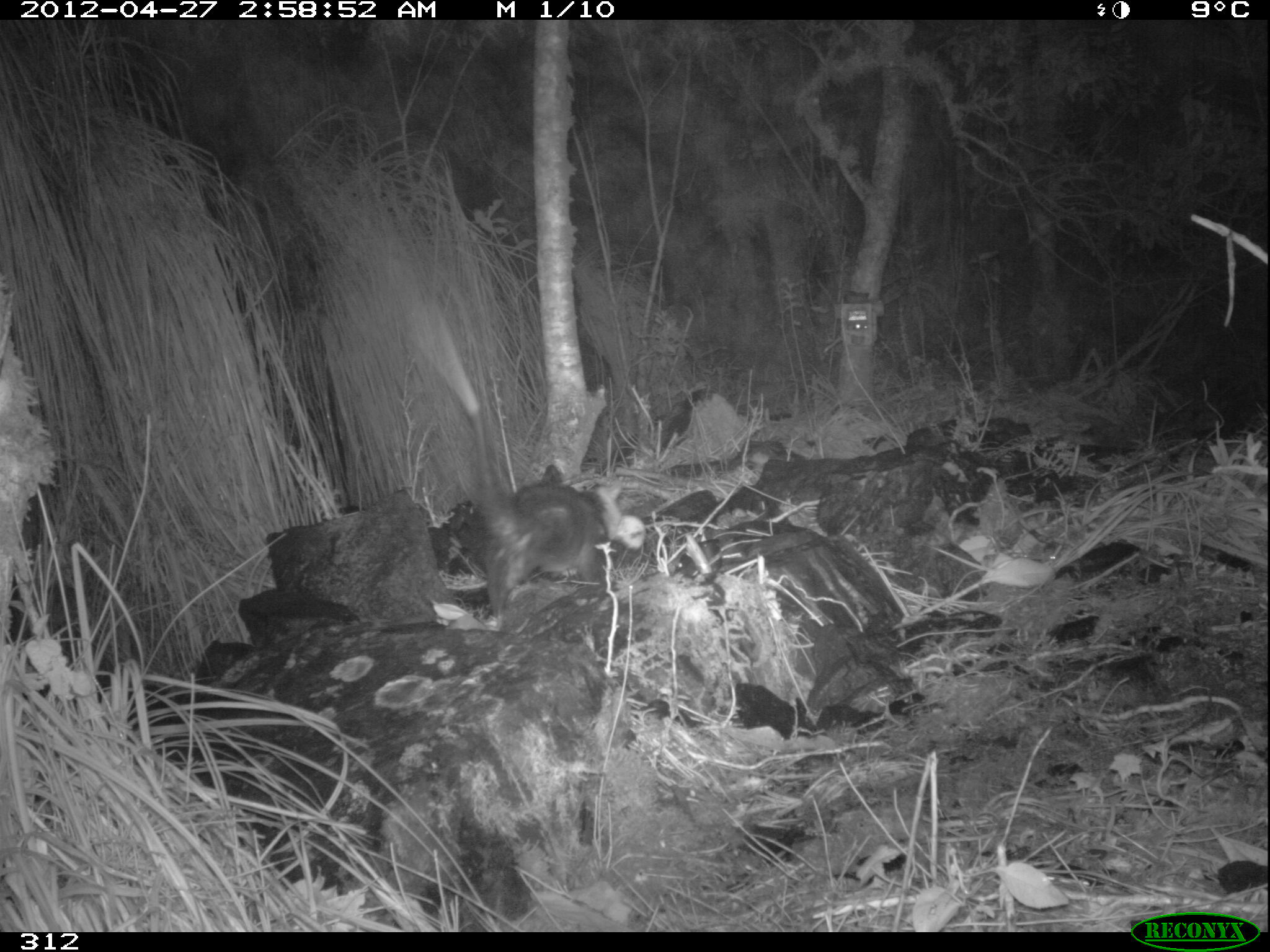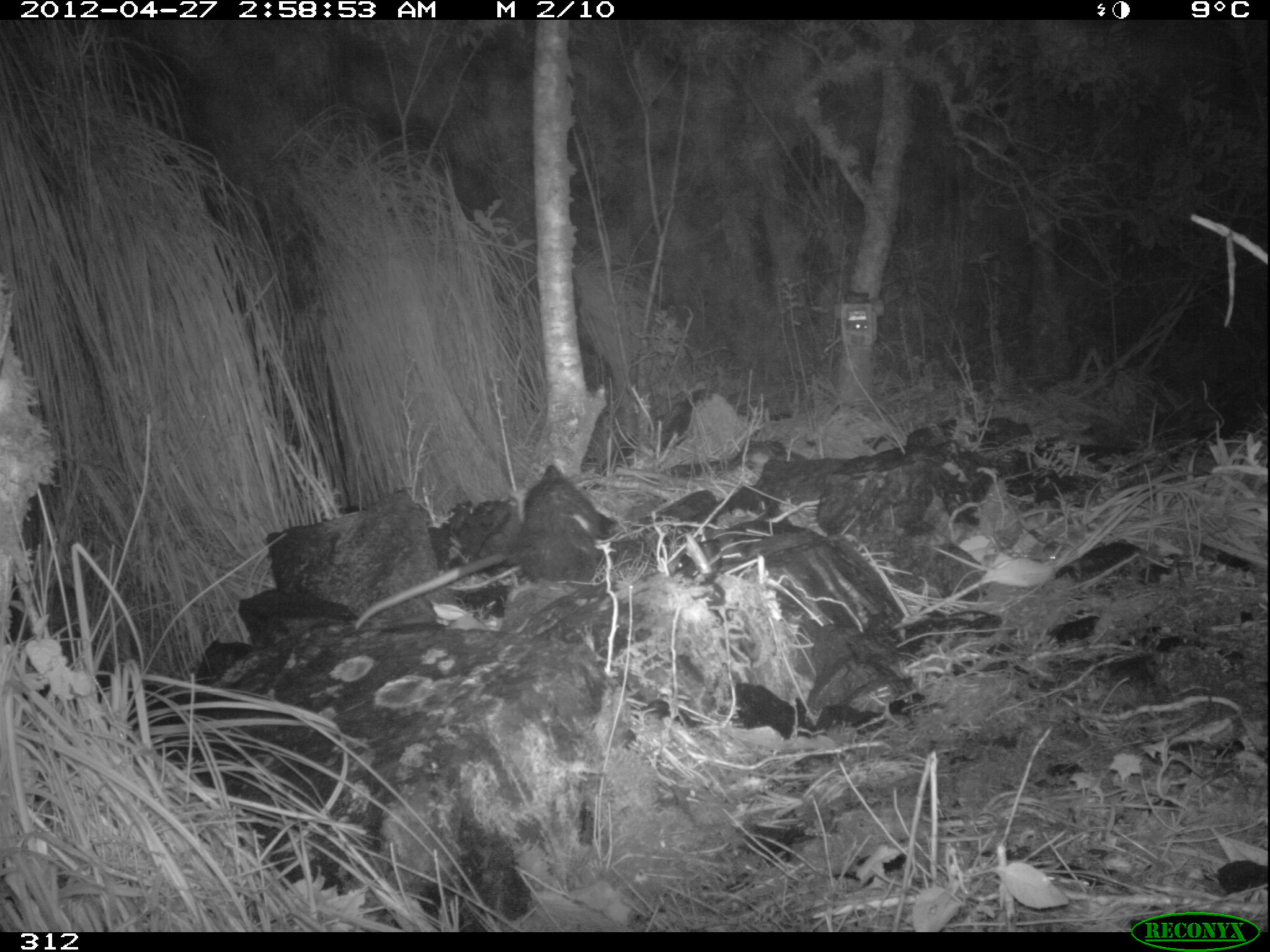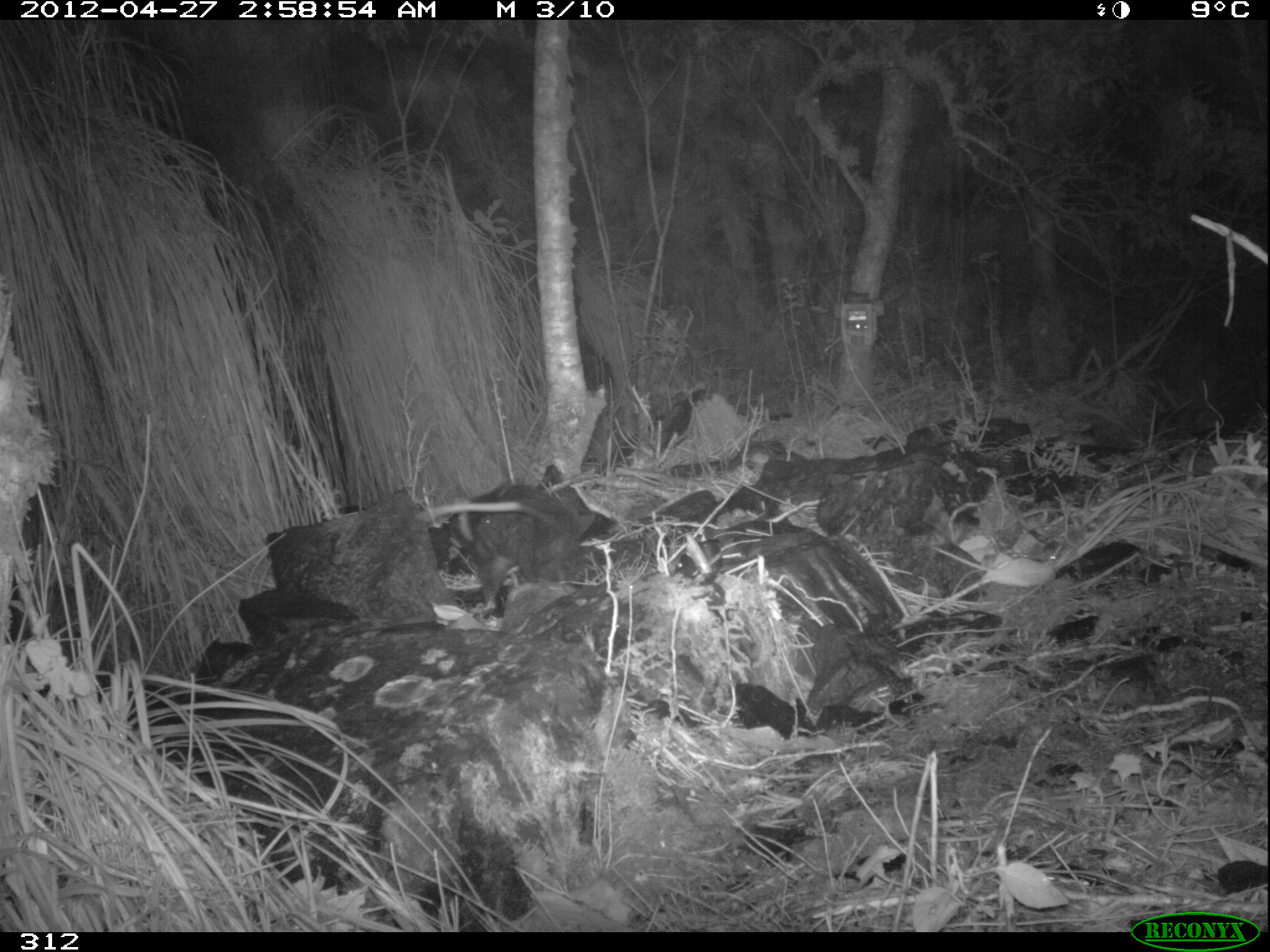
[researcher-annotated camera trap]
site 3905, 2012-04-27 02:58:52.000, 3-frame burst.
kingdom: Animalia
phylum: Chordata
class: Mammalia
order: Didelphimorphia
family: Didelphidae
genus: Didelphis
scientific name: Didelphis pernigra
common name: andean white-eared opossum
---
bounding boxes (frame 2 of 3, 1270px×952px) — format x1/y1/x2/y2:
didelphis pernigra: 353/463/615/631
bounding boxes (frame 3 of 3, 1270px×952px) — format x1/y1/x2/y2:
didelphis pernigra: 416/480/582/618